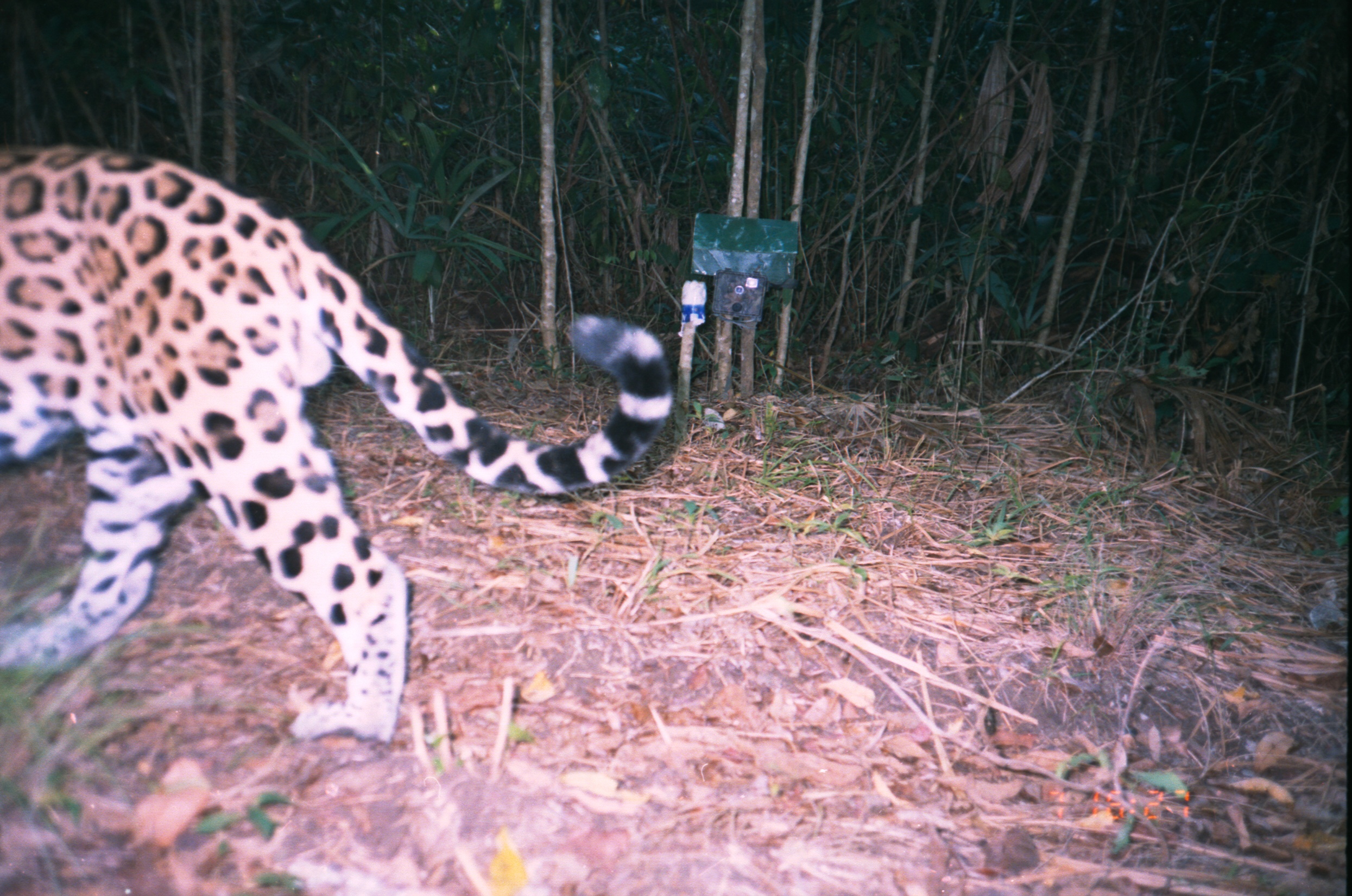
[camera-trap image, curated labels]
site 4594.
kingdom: Animalia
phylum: Chordata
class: Mammalia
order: Carnivora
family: Felidae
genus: Panthera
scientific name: Panthera onca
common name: jaguar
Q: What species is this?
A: Panthera onca (jaguar).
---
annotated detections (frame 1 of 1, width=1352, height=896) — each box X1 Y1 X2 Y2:
panthera onca: 0 144 674 744